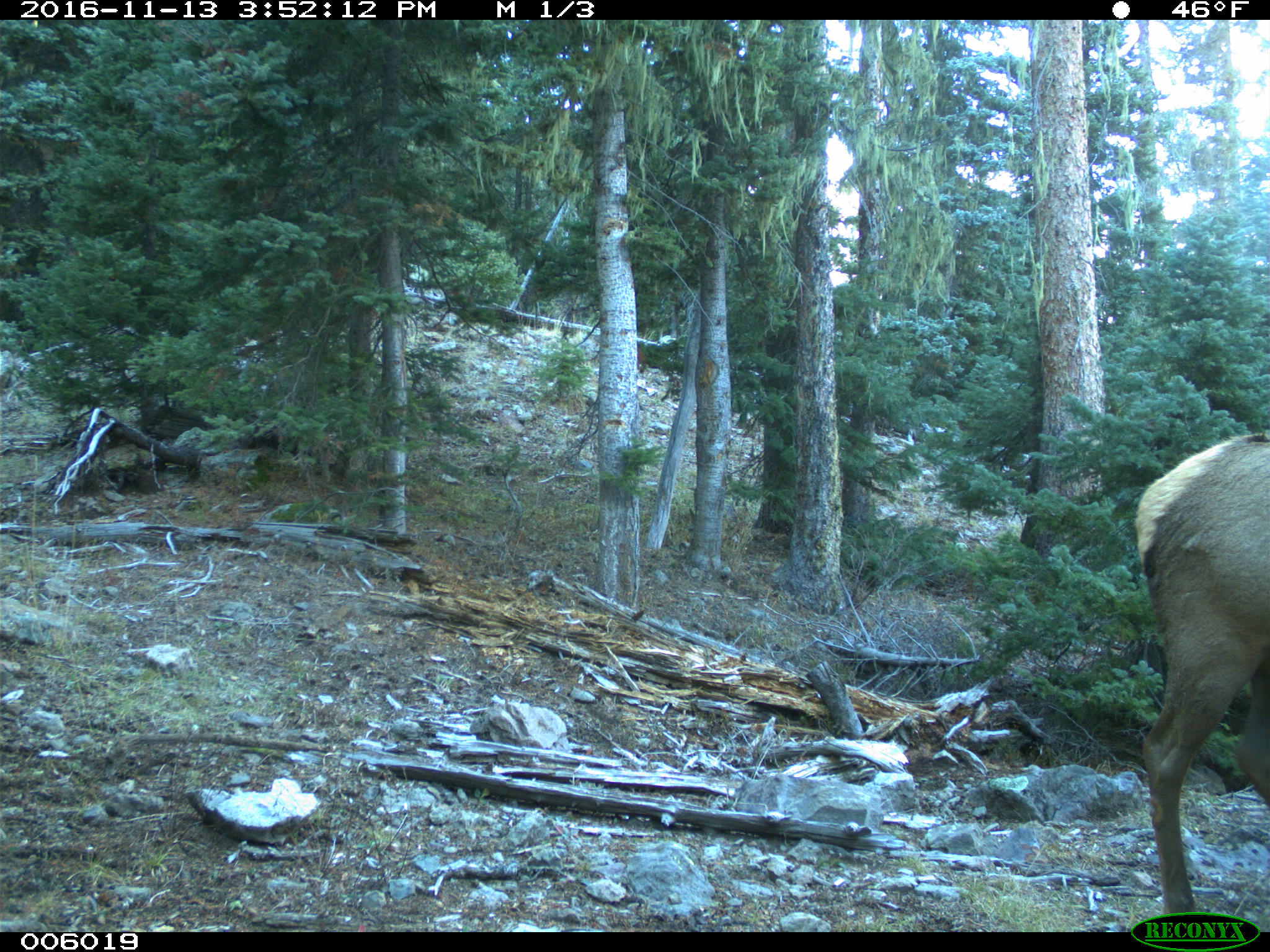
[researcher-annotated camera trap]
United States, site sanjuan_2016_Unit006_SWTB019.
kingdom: Animalia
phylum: Chordata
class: Mammalia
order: Artiodactyla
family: Cervidae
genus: Cervus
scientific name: Cervus elaphus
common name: red deer